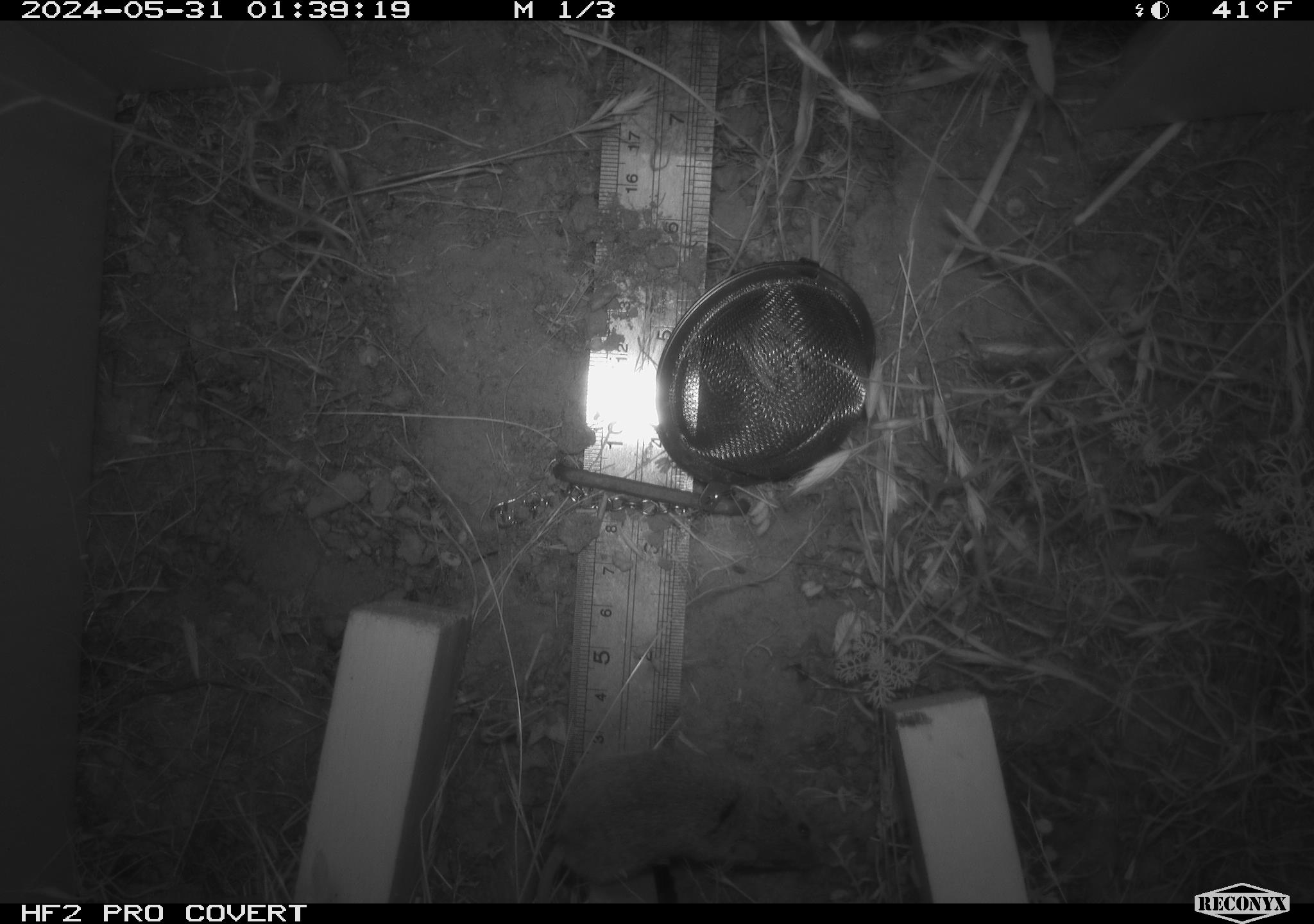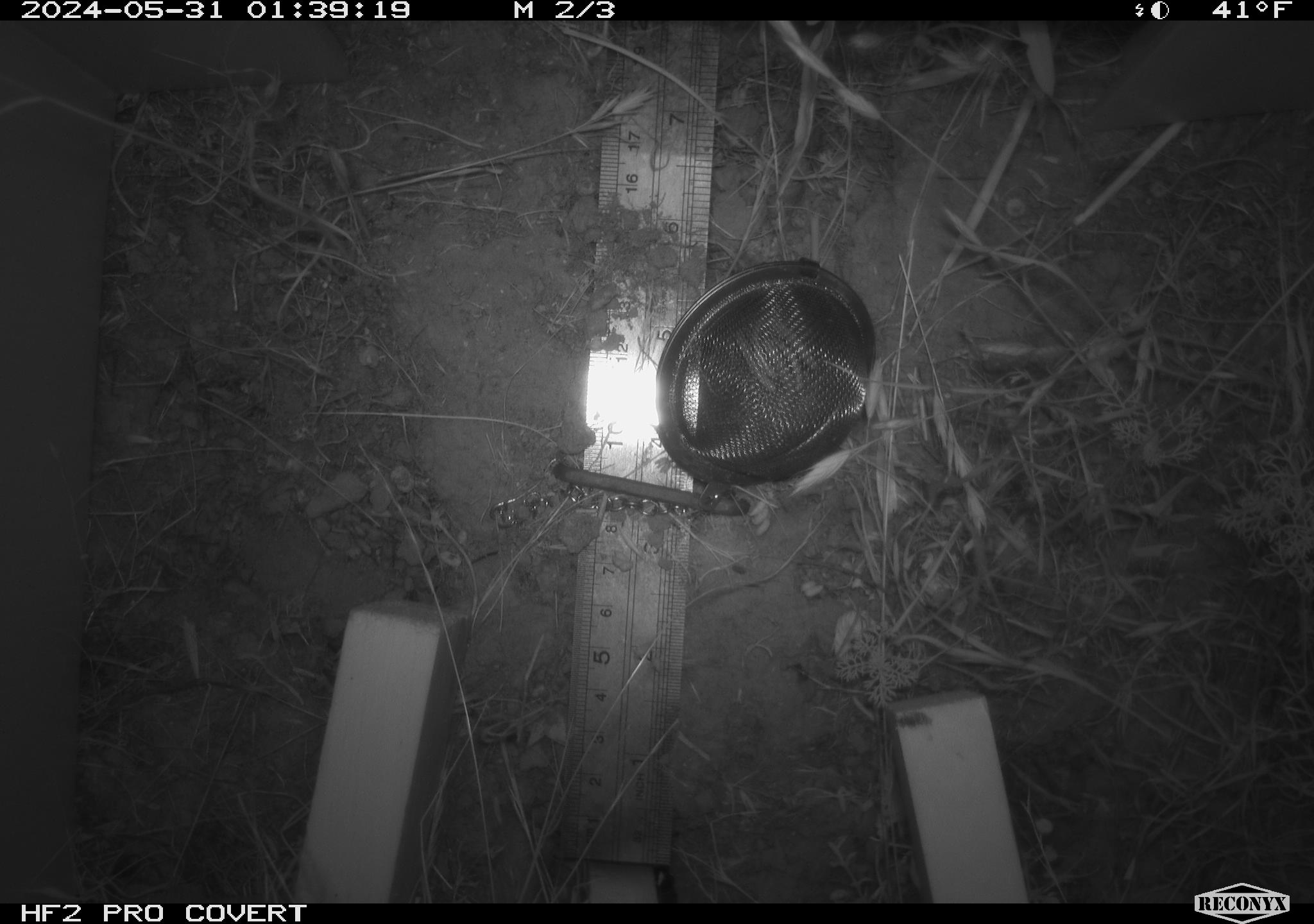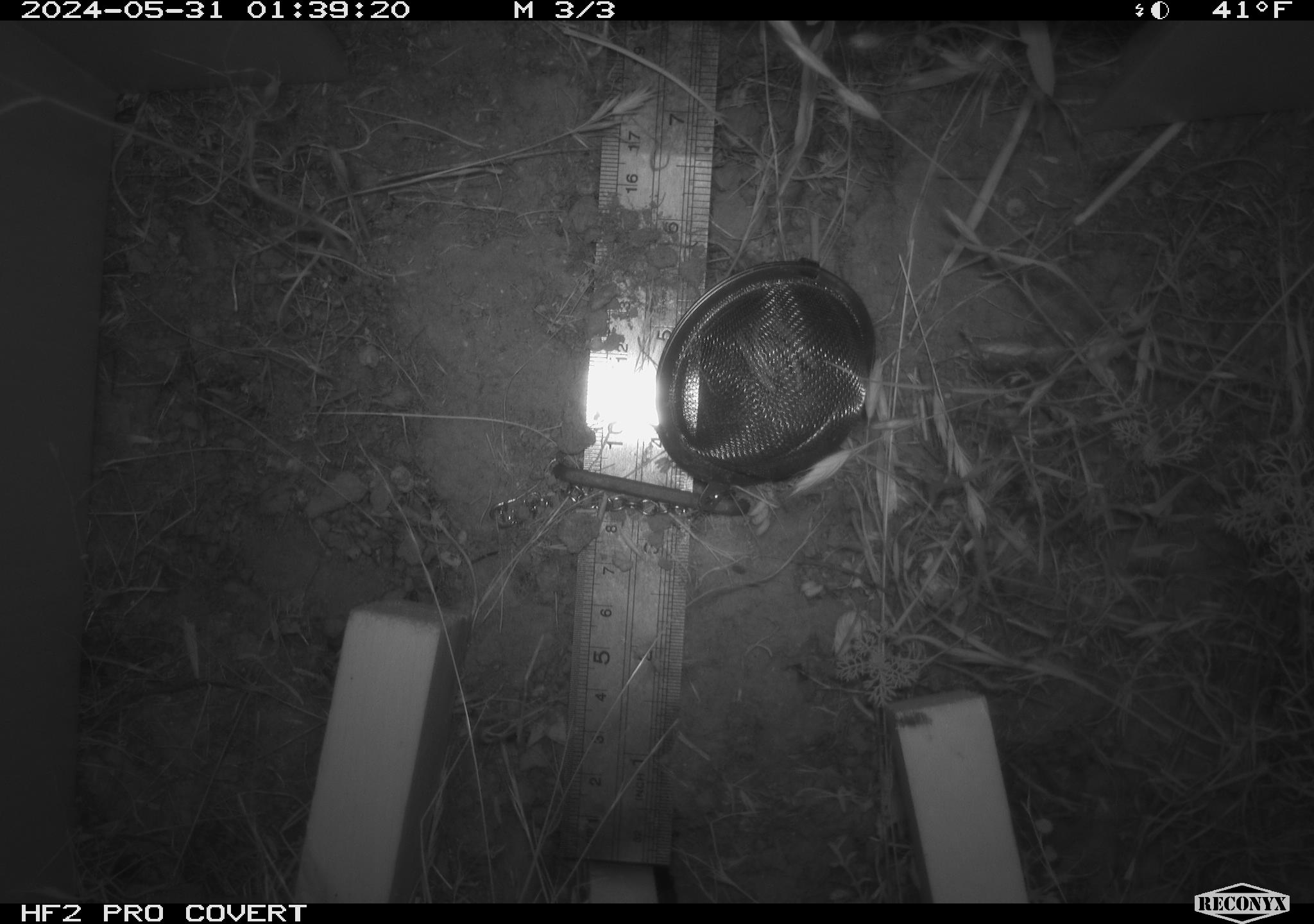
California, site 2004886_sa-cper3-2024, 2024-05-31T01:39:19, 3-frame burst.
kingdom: Animalia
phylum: Chordata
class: Mammalia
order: Rodentia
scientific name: Rodentia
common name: rodent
Rodent (Rodentia).